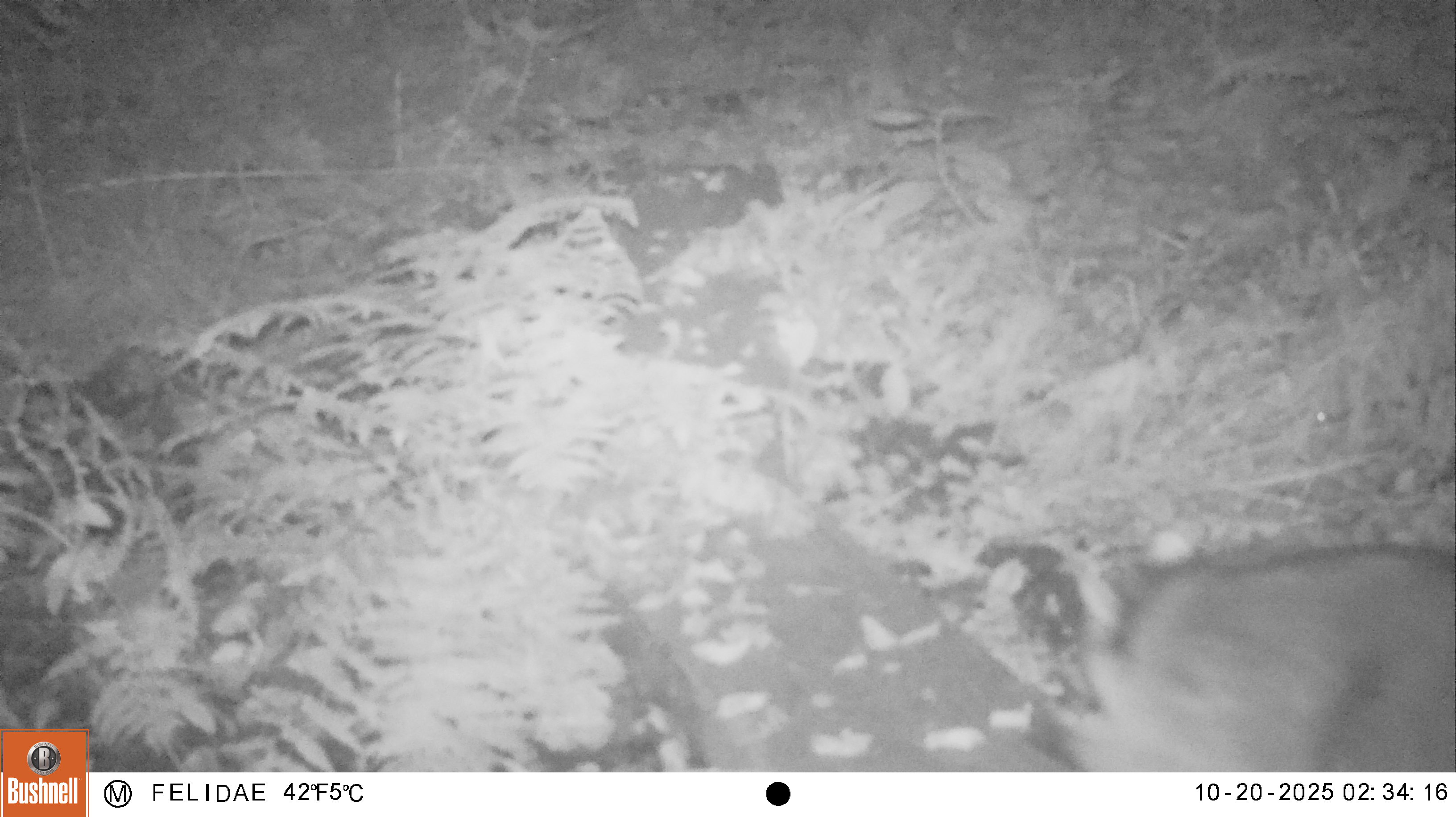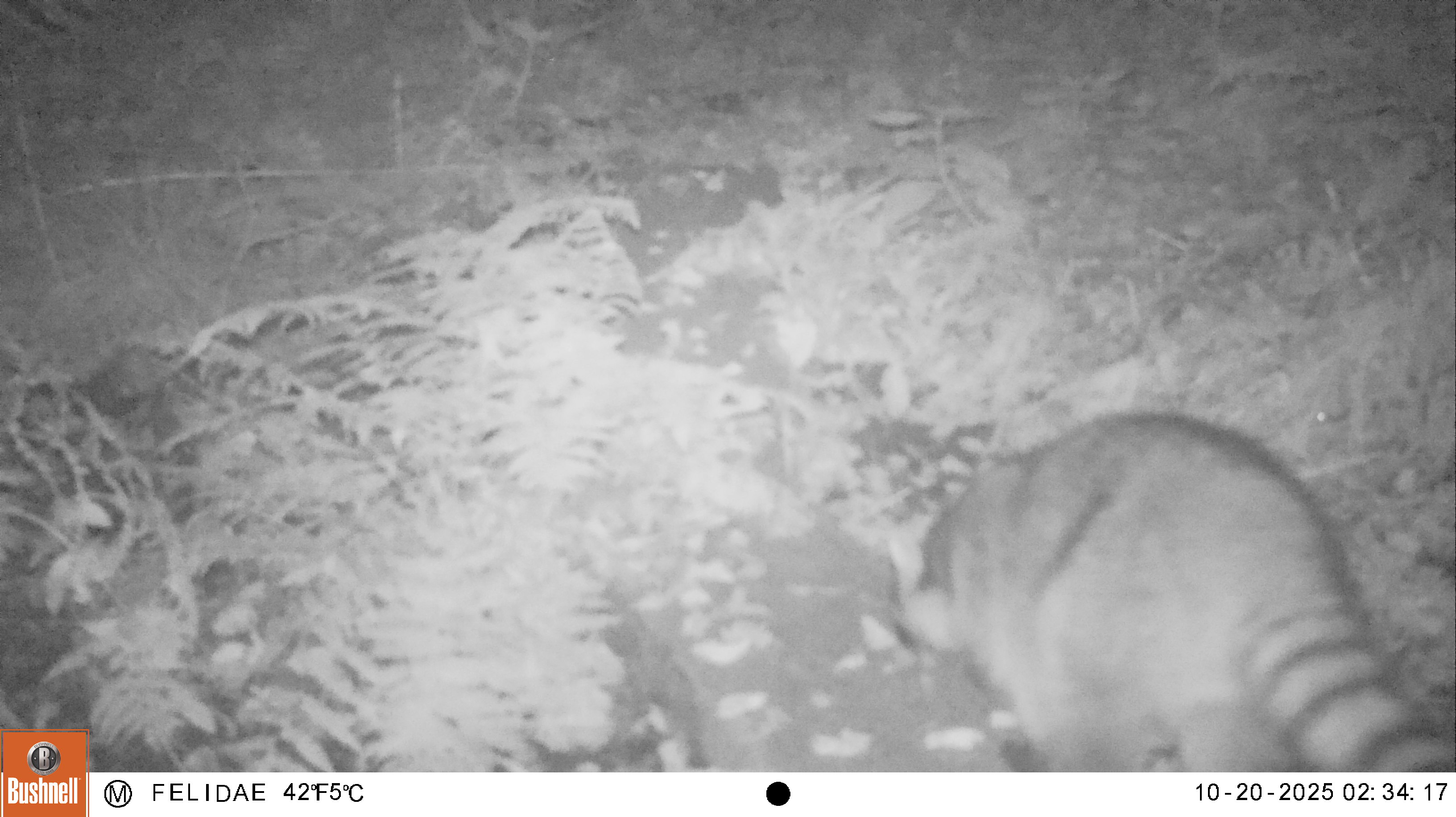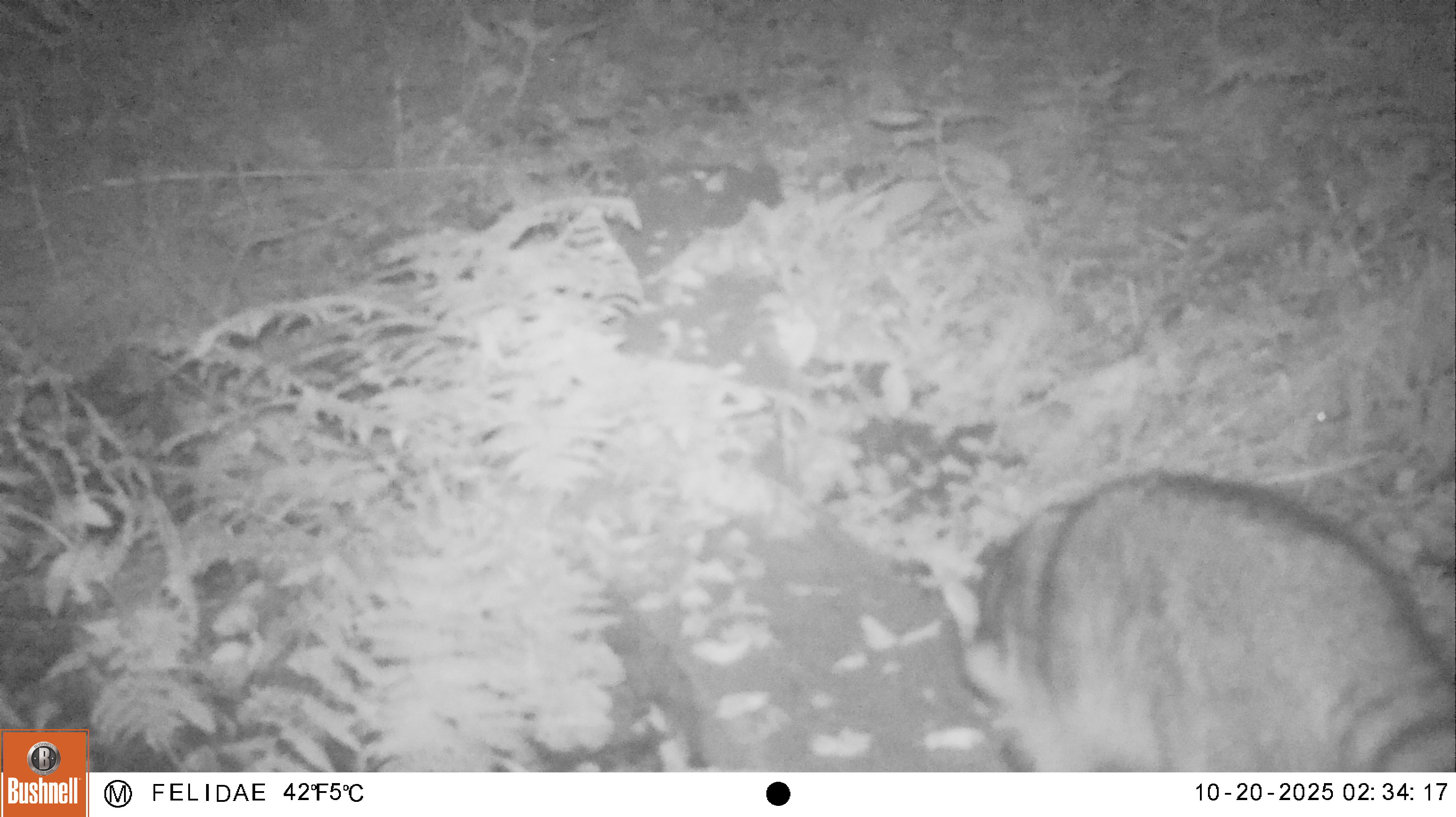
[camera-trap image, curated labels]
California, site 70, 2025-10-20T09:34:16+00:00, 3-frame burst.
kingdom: Animalia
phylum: Chordata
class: Mammalia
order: Carnivora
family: Procyonidae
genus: Procyon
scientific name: Procyon lotor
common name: raccoon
Raccoon (Procyon lotor).